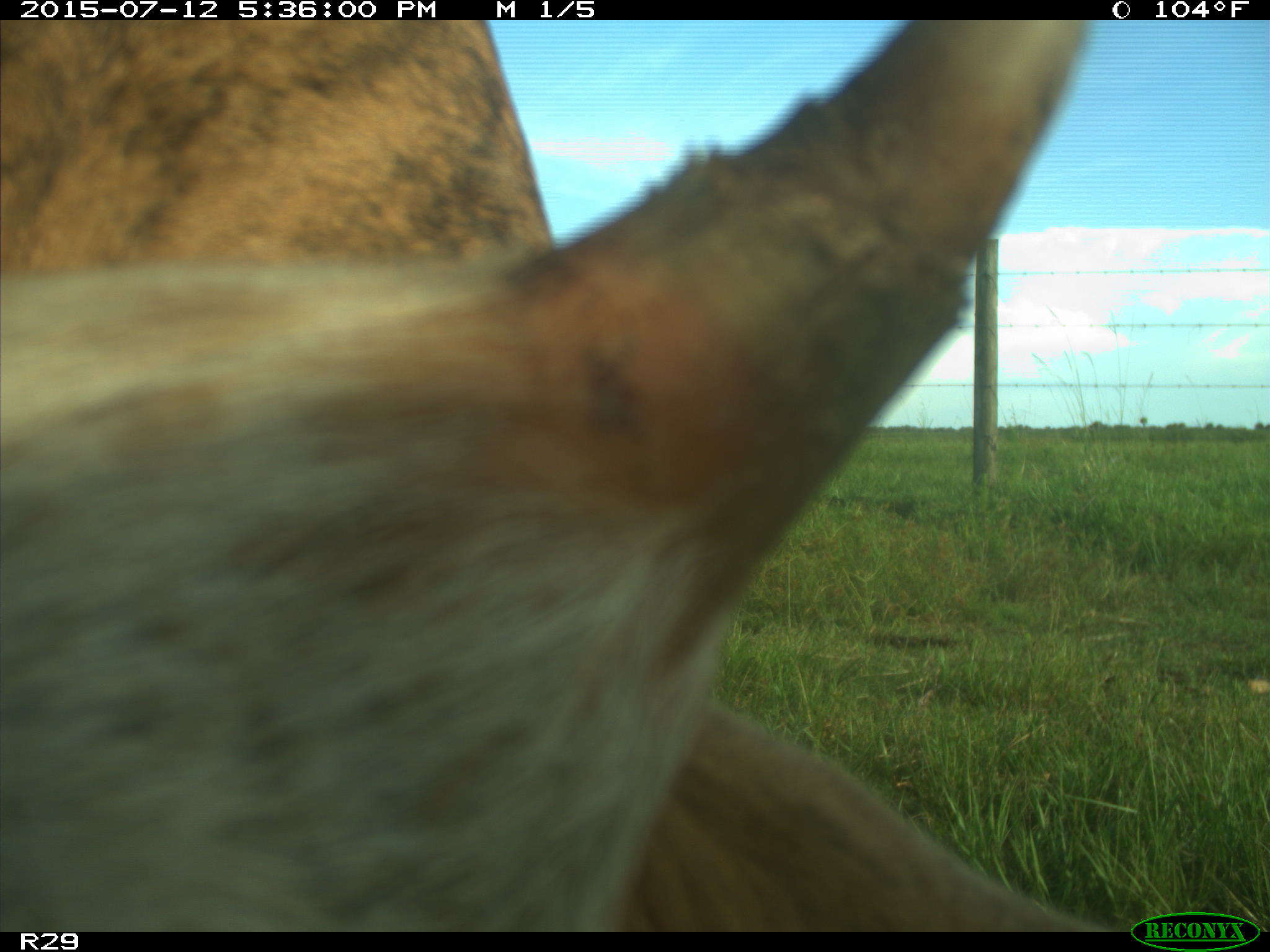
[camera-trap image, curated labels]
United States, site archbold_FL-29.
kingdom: Animalia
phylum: Chordata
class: Mammalia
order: Artiodactyla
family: Bovidae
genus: Bos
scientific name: Bos taurus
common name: domestic cow